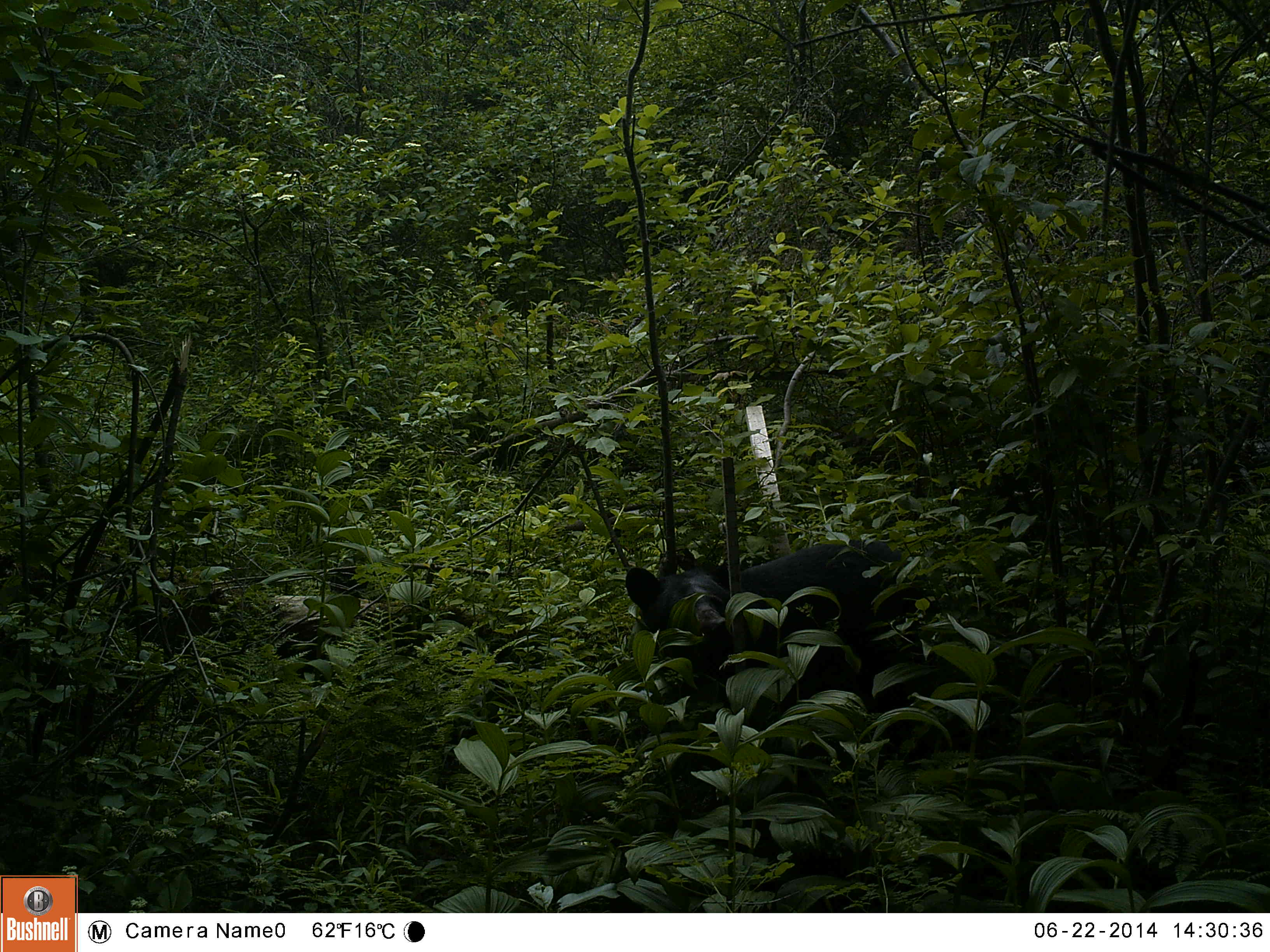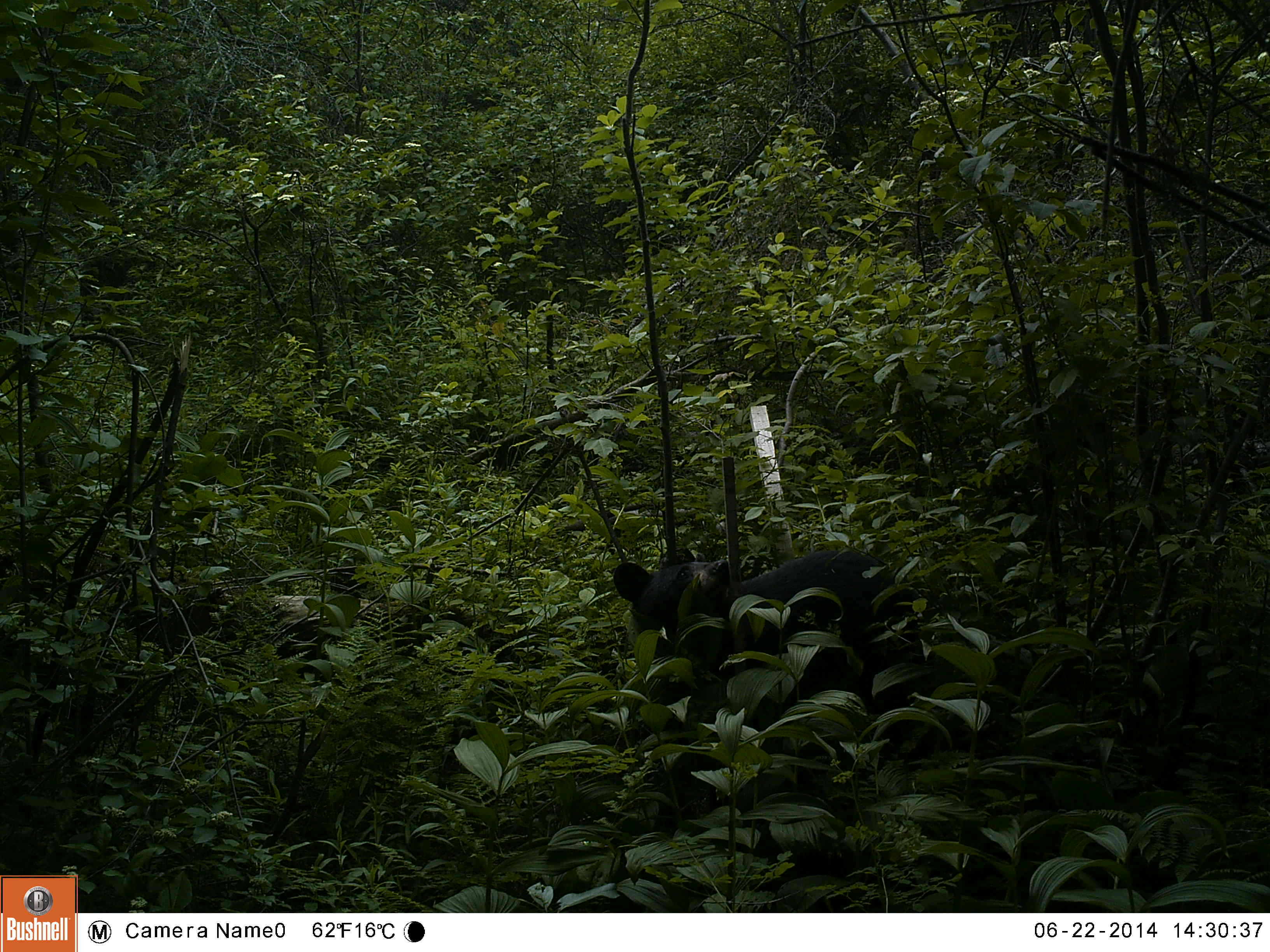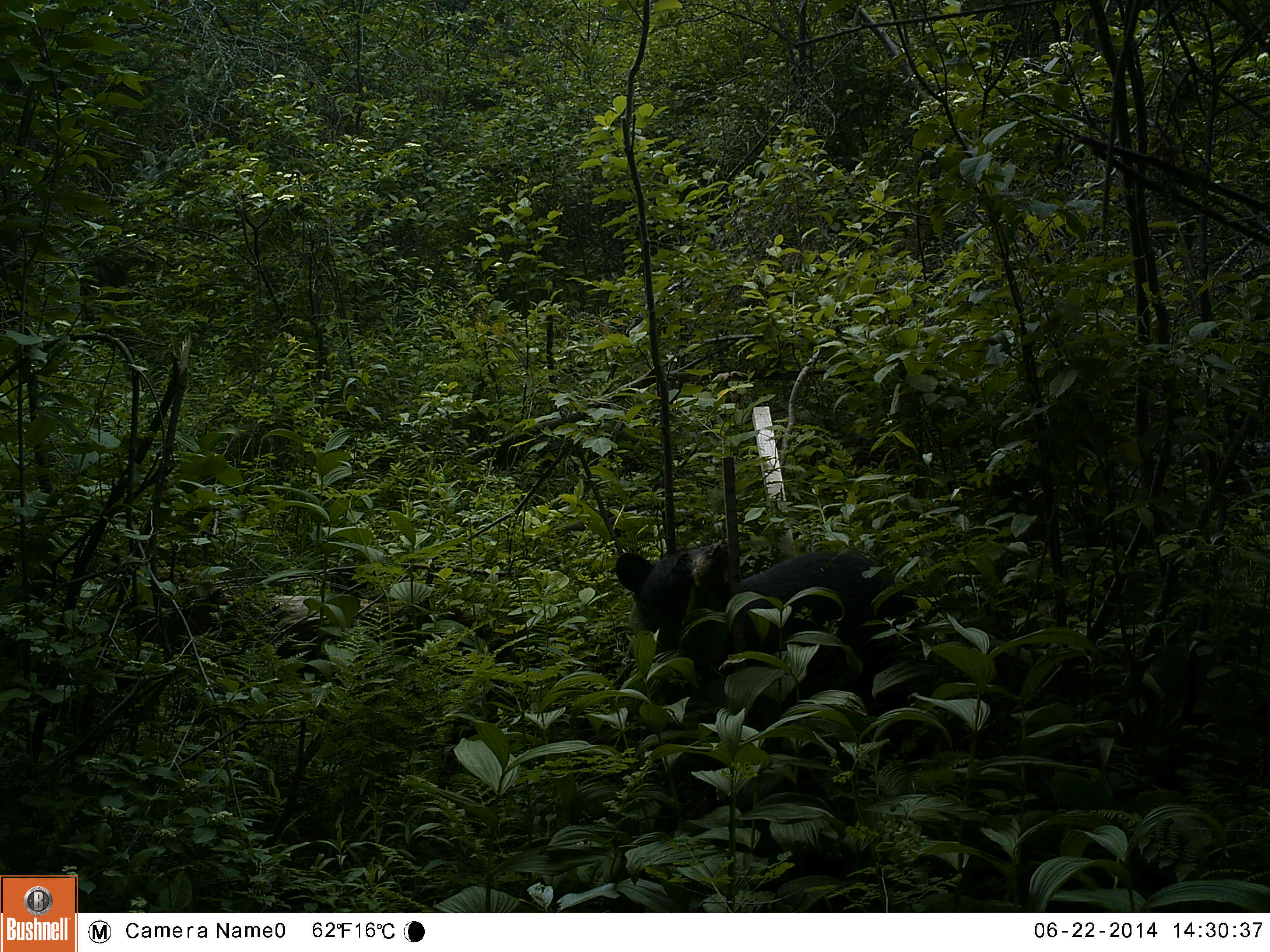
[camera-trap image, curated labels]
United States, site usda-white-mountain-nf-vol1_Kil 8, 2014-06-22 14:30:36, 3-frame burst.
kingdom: Animalia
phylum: Chordata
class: Mammalia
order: Carnivora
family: Ursidae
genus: Ursus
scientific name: Ursus americanus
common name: black bear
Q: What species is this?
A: Black bear (Ursus americanus).